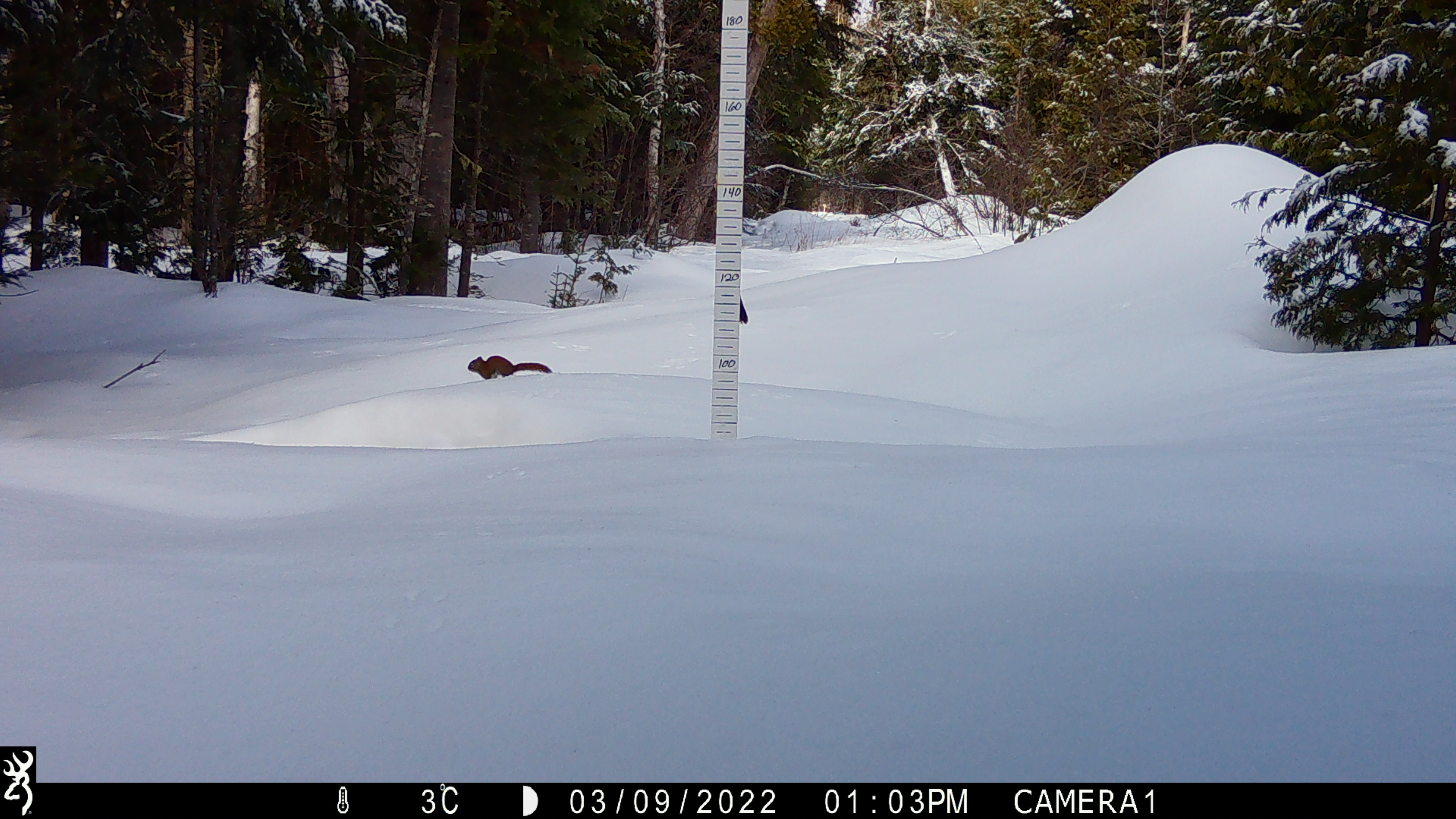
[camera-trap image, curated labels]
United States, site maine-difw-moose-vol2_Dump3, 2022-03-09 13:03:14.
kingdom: Animalia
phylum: Chordata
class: Mammalia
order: Rodentia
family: Sciuridae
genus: Tamiasciurus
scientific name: Tamiasciurus hudsonicus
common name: red squirrel